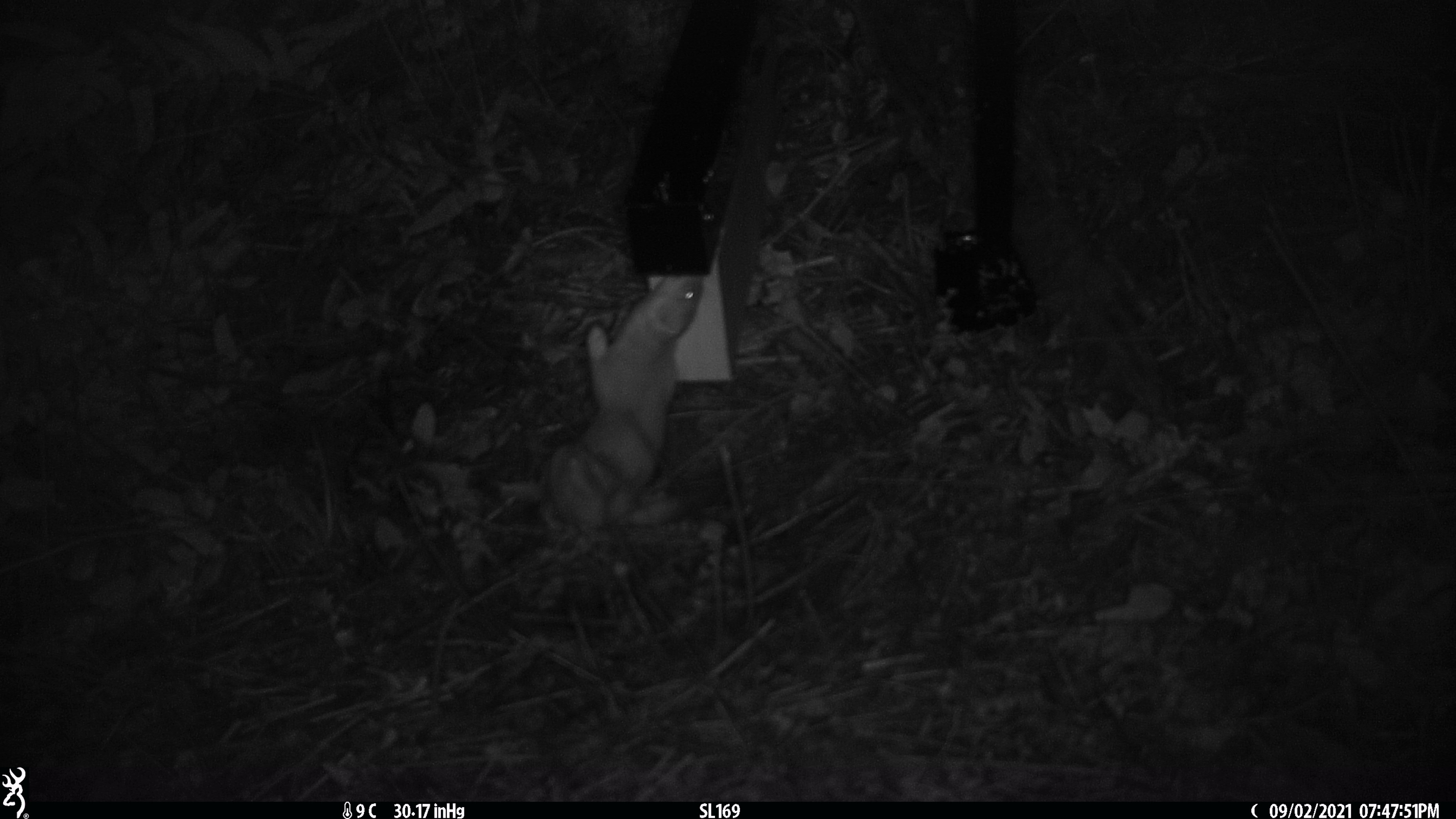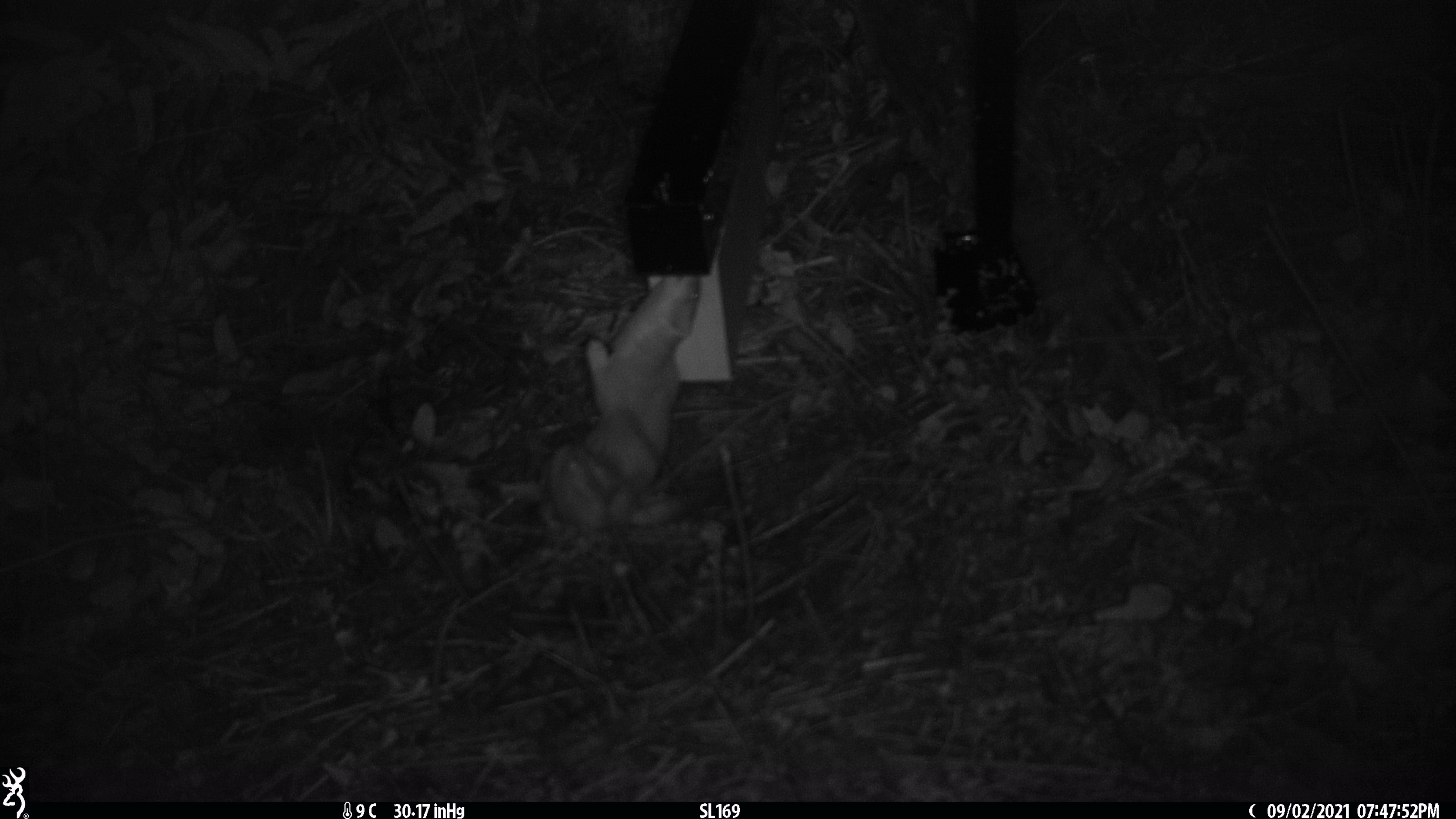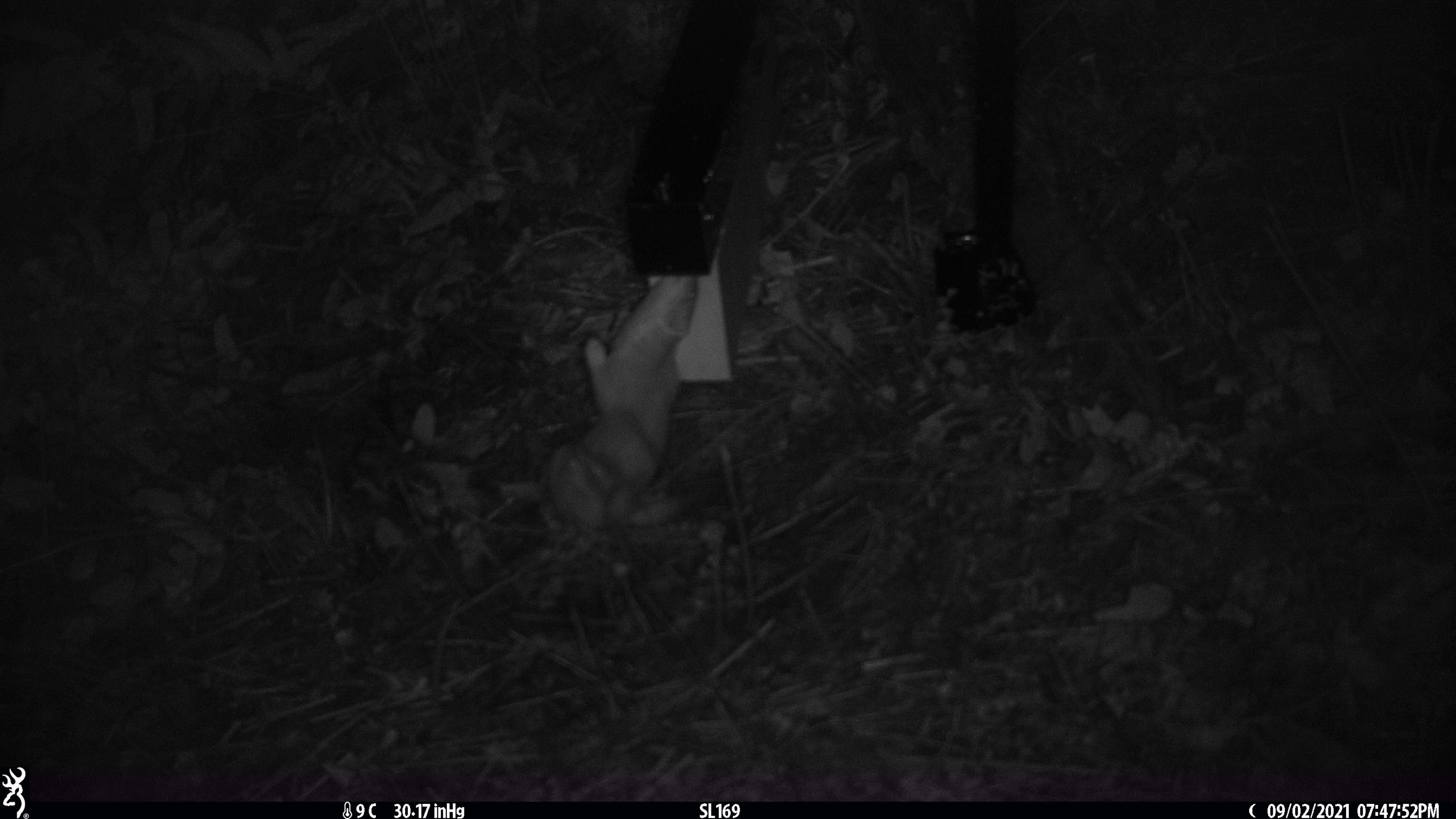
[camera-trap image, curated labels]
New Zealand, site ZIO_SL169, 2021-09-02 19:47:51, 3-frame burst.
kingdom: Animalia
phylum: Chordata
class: Mammalia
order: Carnivora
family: Mustelidae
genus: Mustela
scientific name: Mustela erminea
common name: stoat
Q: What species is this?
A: Stoat (Mustela erminea).